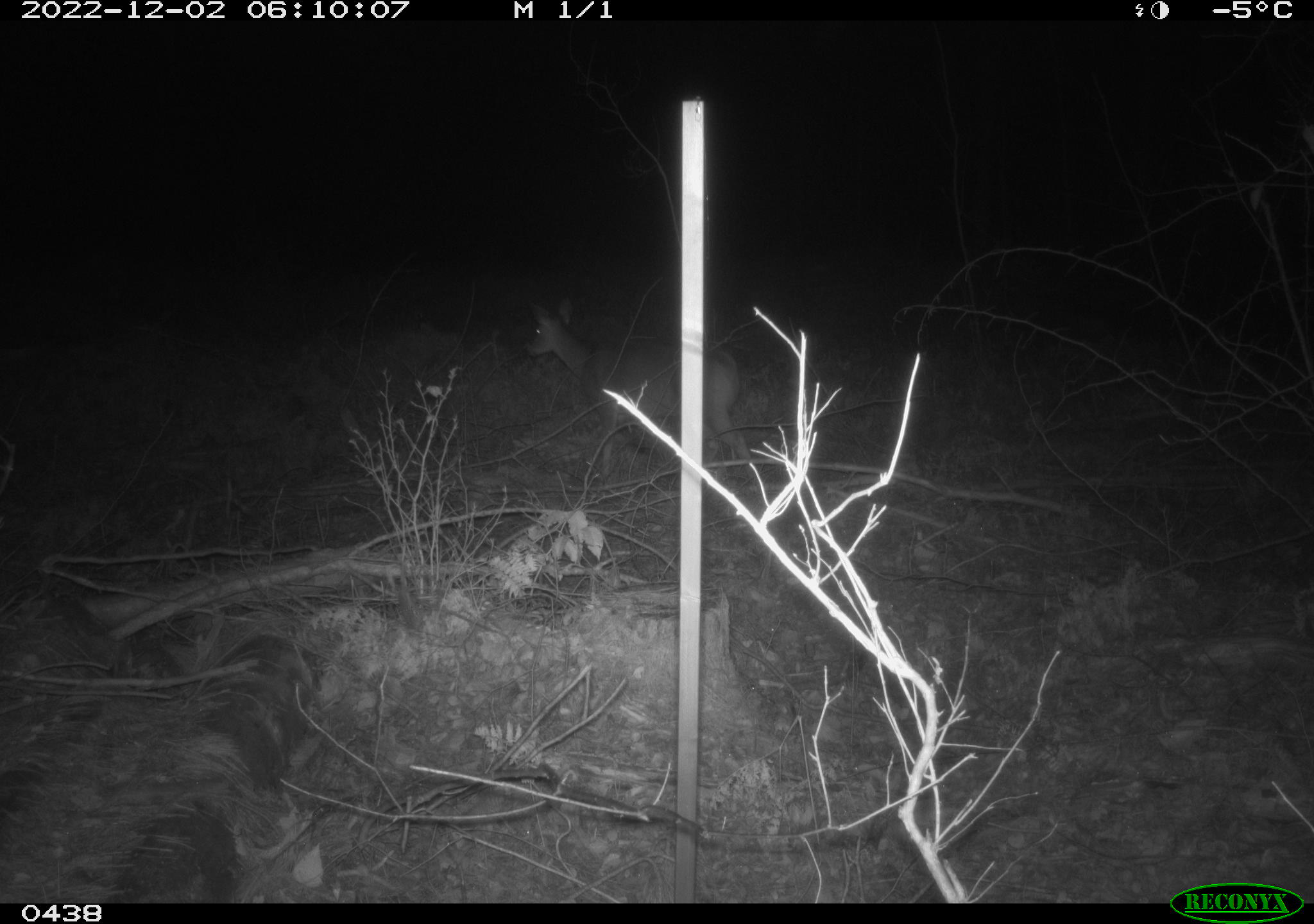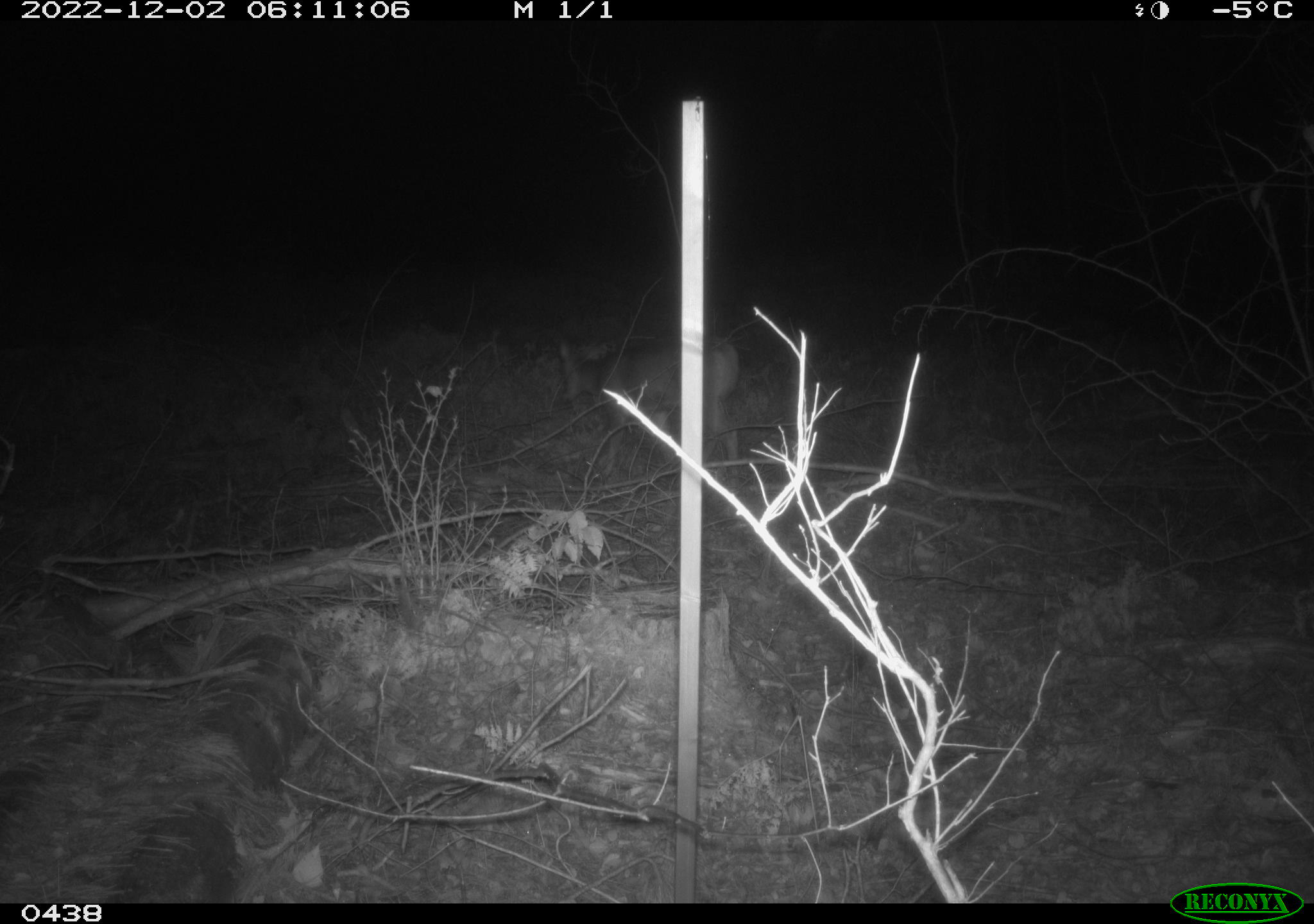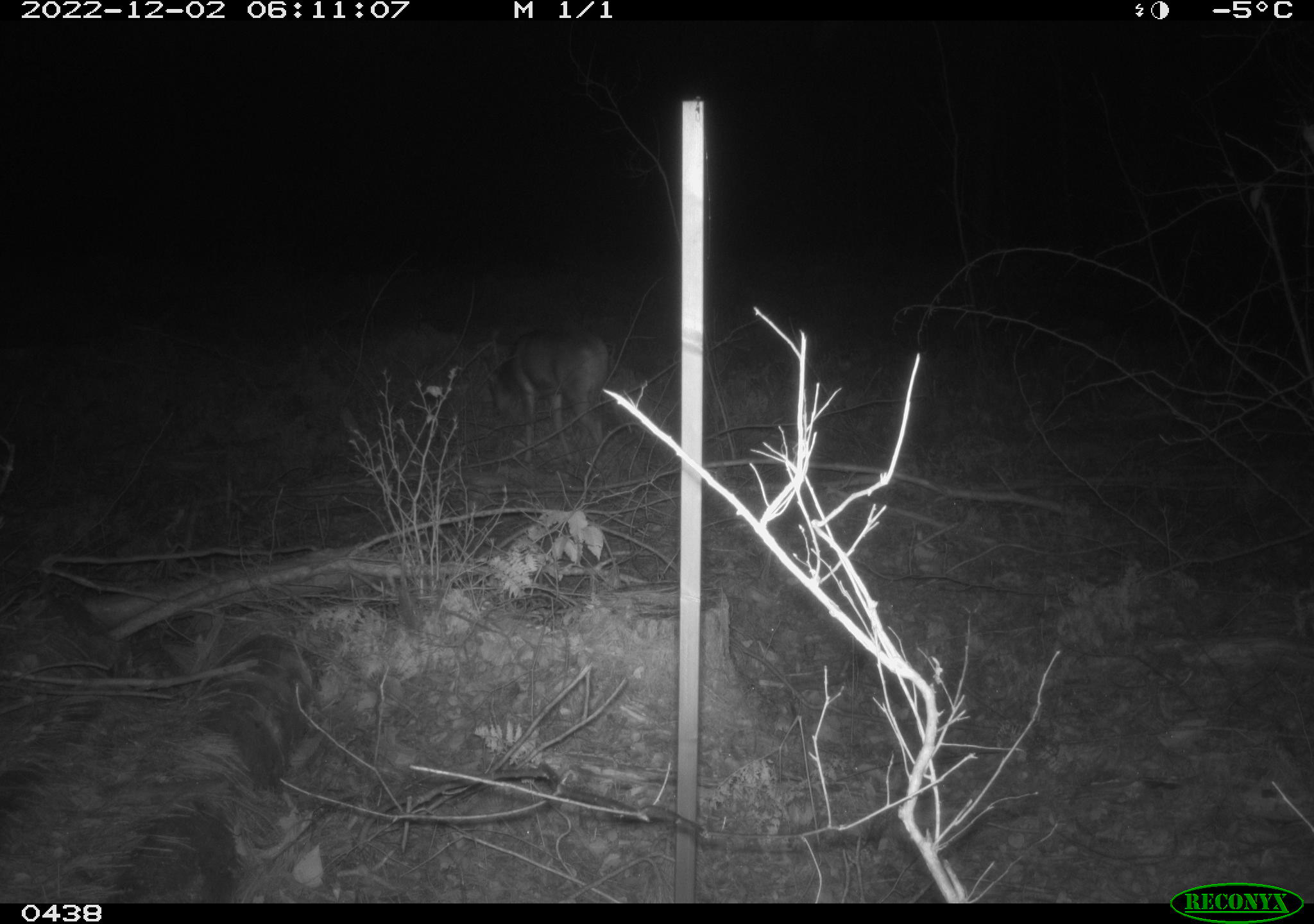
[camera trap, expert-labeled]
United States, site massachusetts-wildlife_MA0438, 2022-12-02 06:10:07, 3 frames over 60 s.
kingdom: Animalia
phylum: Chordata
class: Mammalia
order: Artiodactyla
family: Cervidae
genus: Odocoileus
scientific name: Odocoileus virginianus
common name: white-tailed deer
White-tailed deer (Odocoileus virginianus).